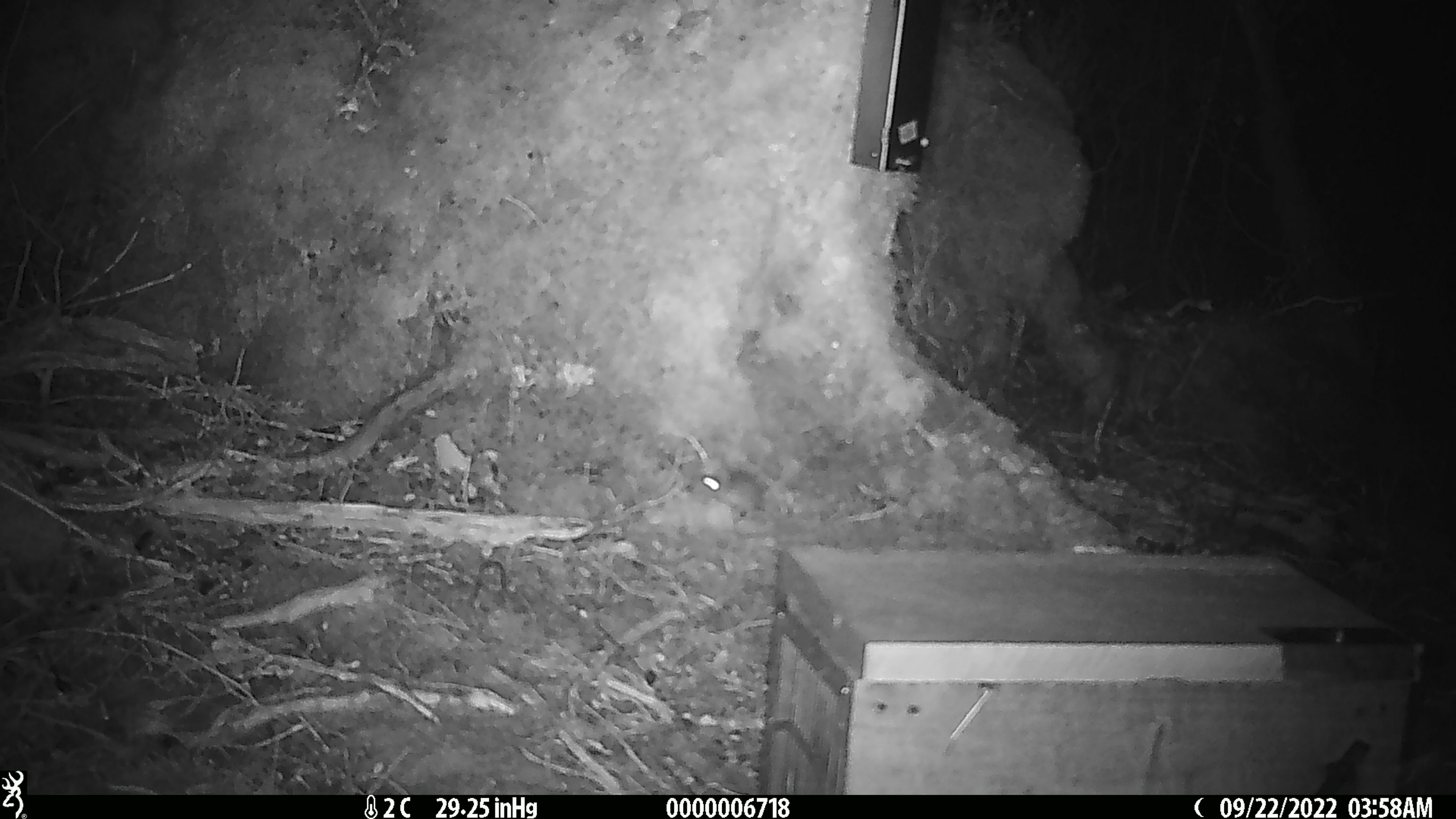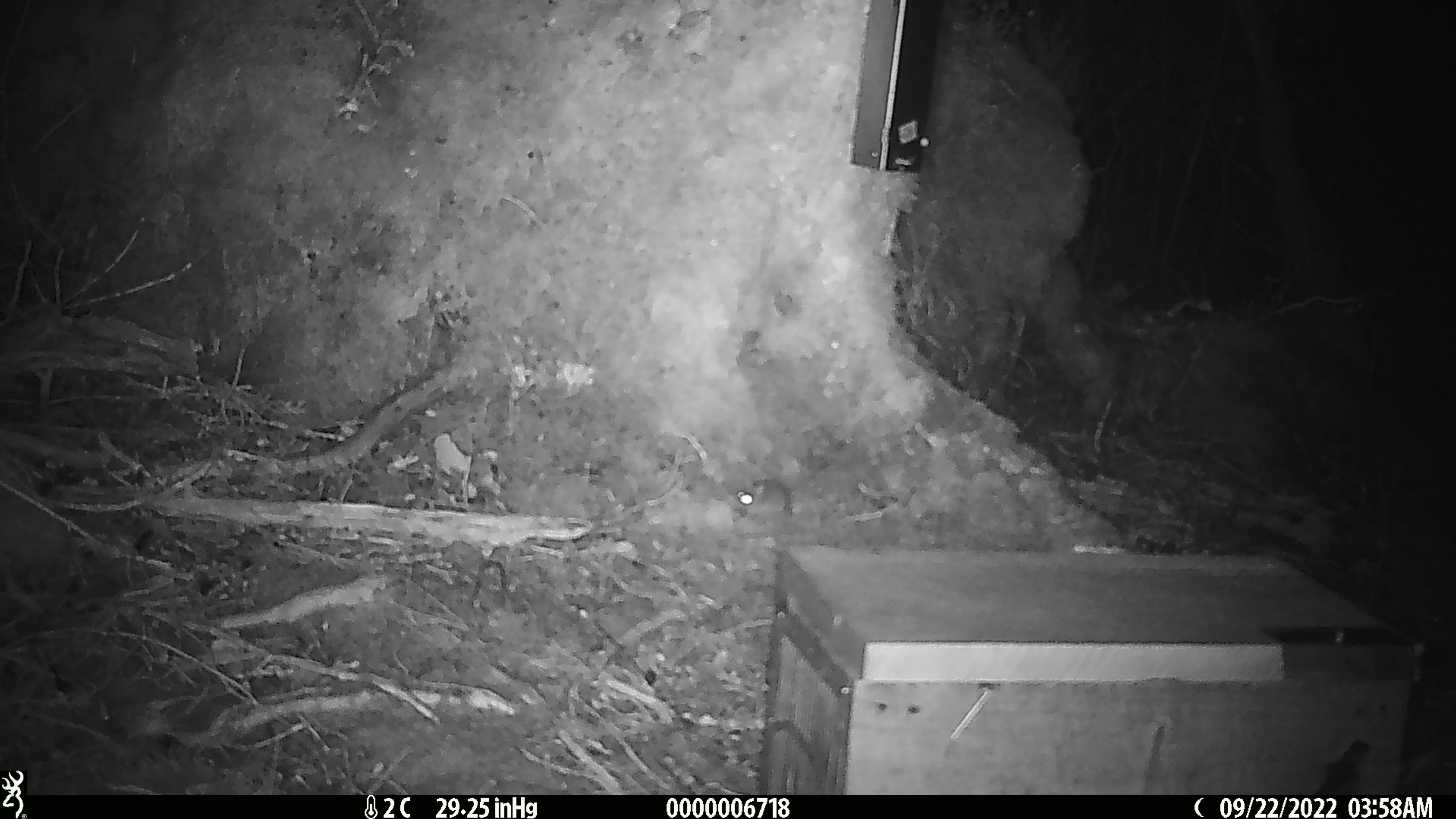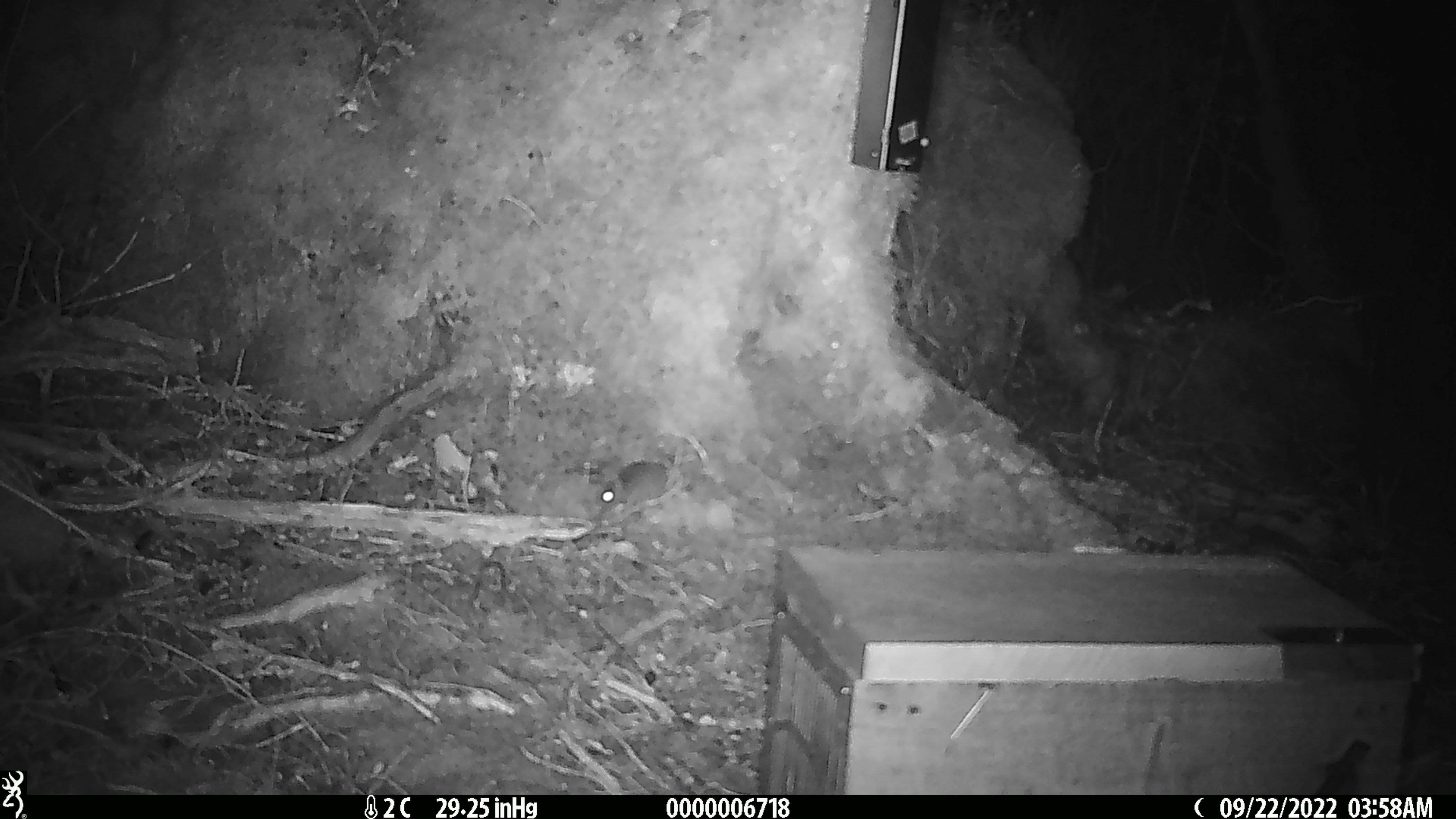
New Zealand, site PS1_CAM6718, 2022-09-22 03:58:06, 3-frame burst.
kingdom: Animalia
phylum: Chordata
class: Mammalia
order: Rodentia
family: Muridae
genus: Mus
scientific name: Mus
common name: mouse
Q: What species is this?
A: Mouse (Mus).